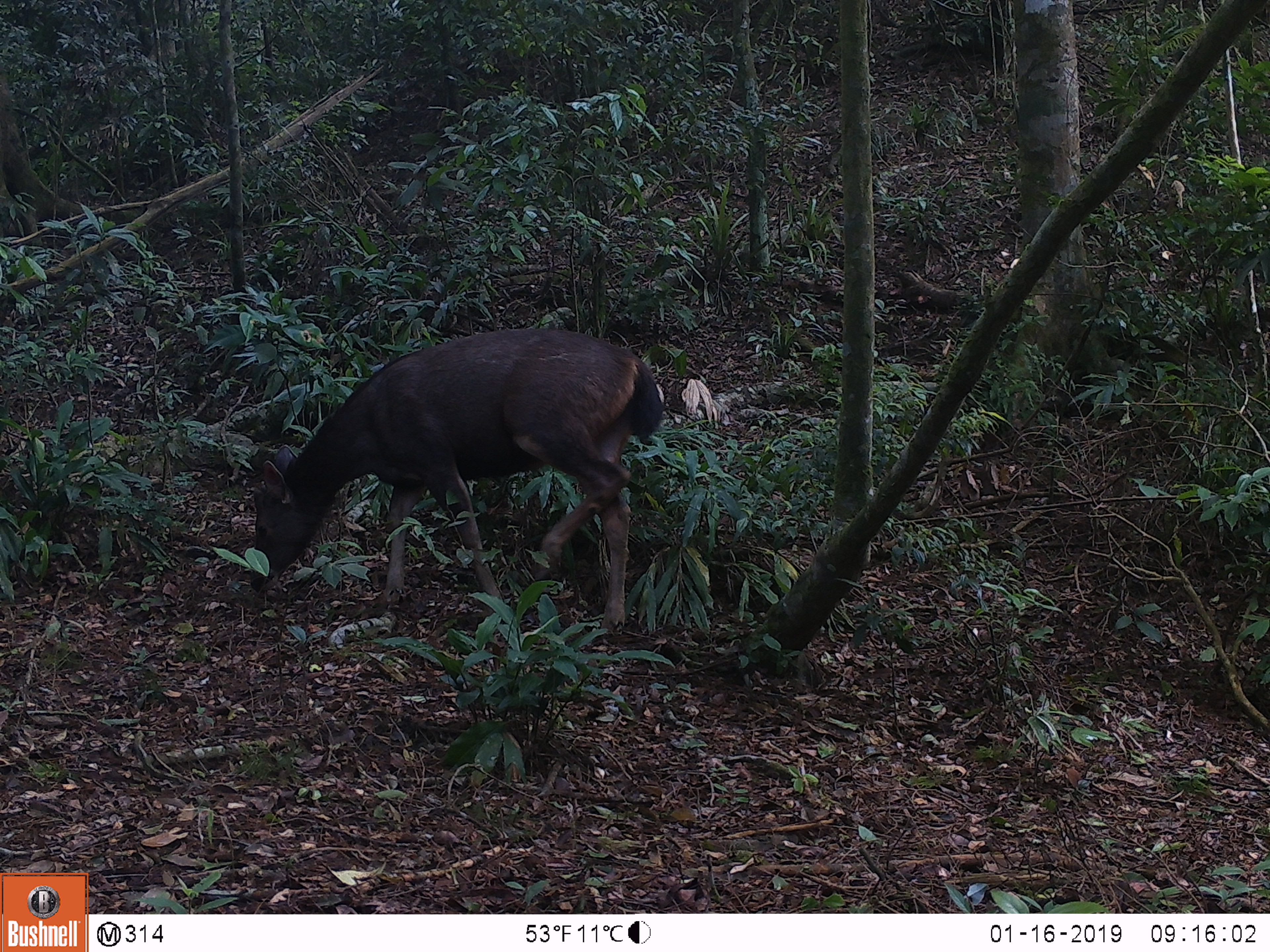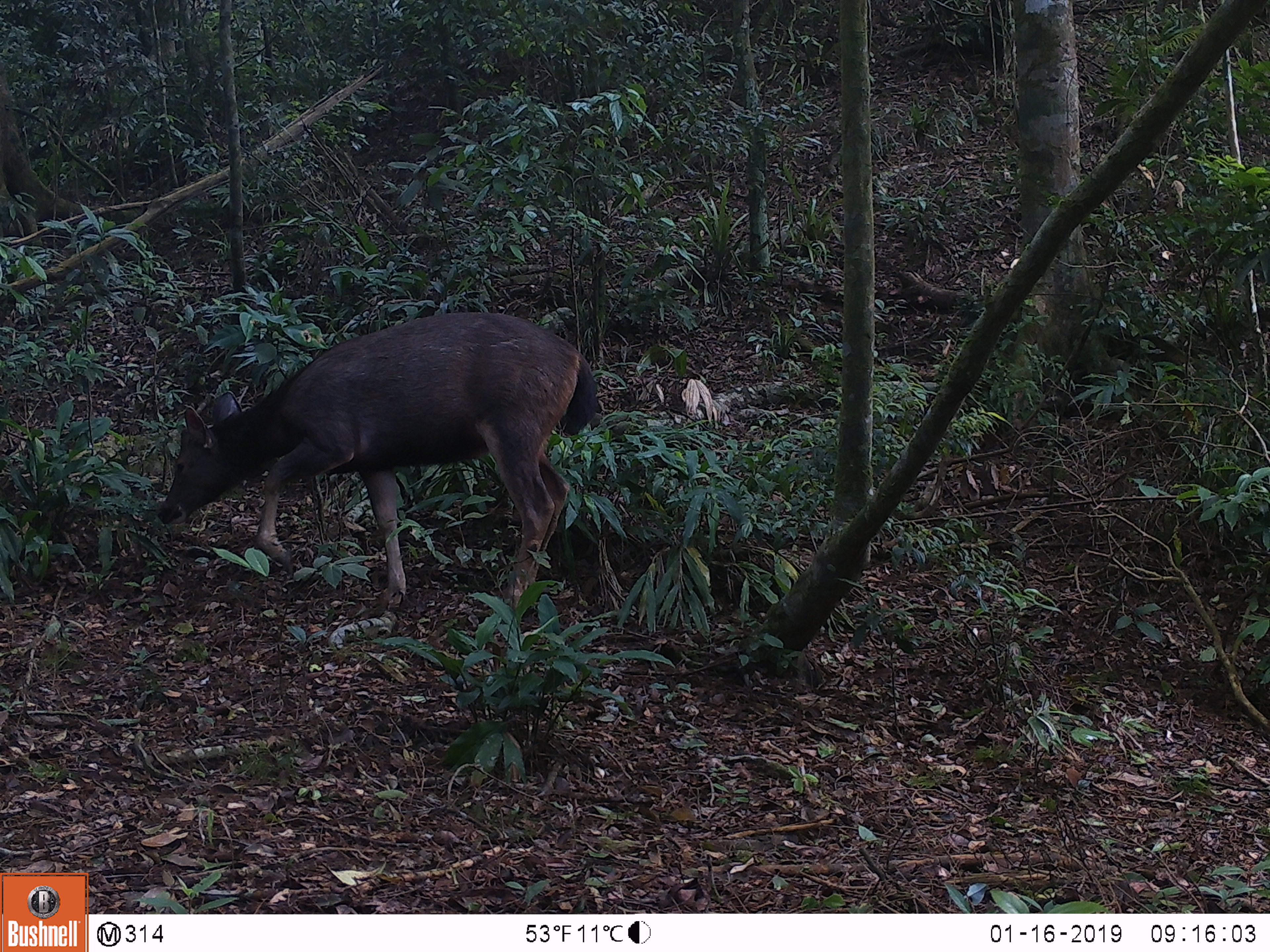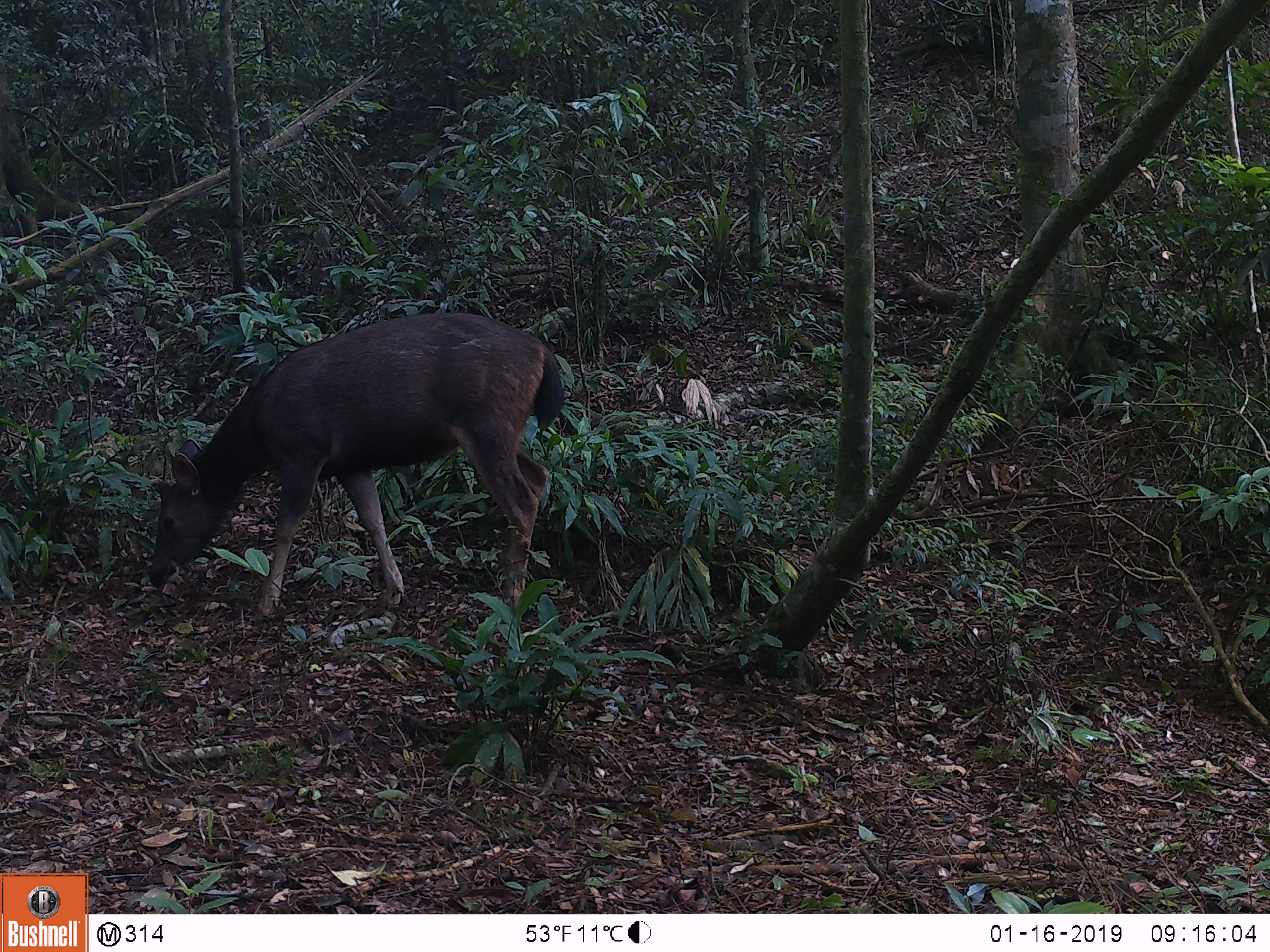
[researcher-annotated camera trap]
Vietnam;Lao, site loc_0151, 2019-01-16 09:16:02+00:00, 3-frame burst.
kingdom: Animalia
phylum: Chordata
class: Mammalia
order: Artiodactyla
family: Cervidae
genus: Rusa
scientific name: Rusa unicolor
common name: sambar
Sambar (Rusa unicolor). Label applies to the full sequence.